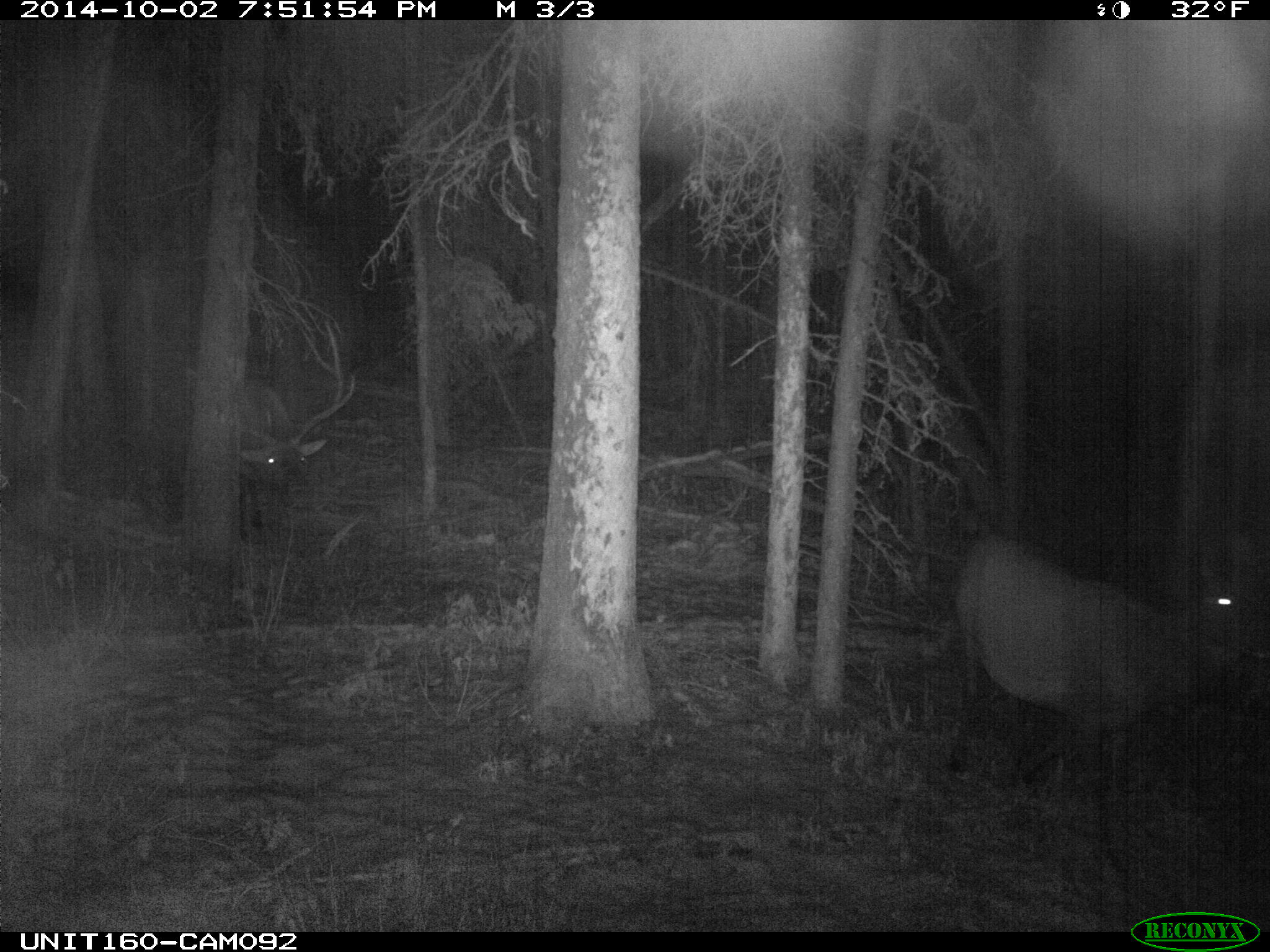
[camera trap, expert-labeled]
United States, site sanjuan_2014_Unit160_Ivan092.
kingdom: Animalia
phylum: Chordata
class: Mammalia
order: Artiodactyla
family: Cervidae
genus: Cervus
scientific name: Cervus elaphus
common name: red deer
Cervus elaphus (red deer).